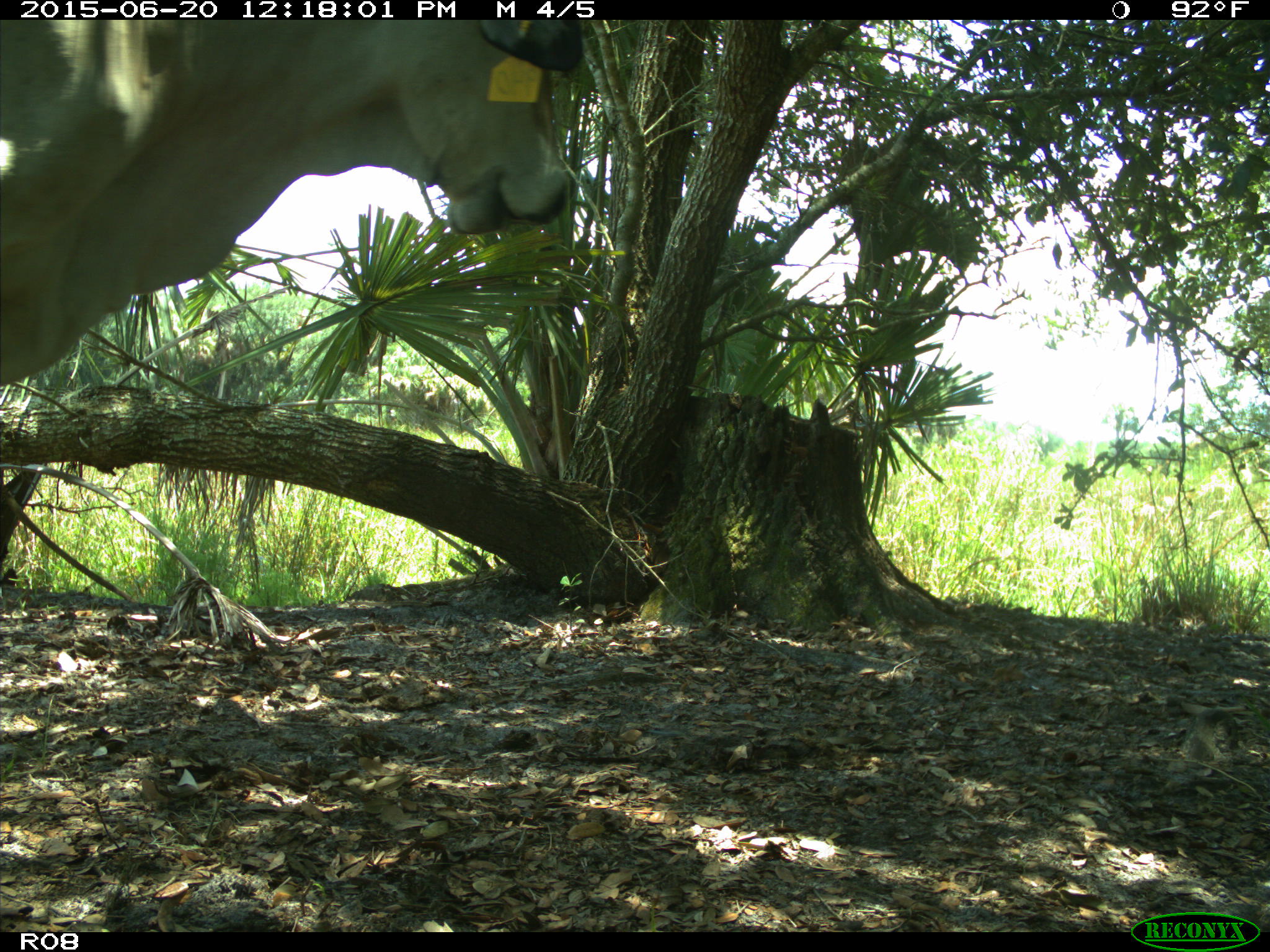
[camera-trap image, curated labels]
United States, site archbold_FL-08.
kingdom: Animalia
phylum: Chordata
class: Mammalia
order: Artiodactyla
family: Bovidae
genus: Bos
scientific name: Bos taurus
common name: domestic cow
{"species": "Bos taurus (domestic cow)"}